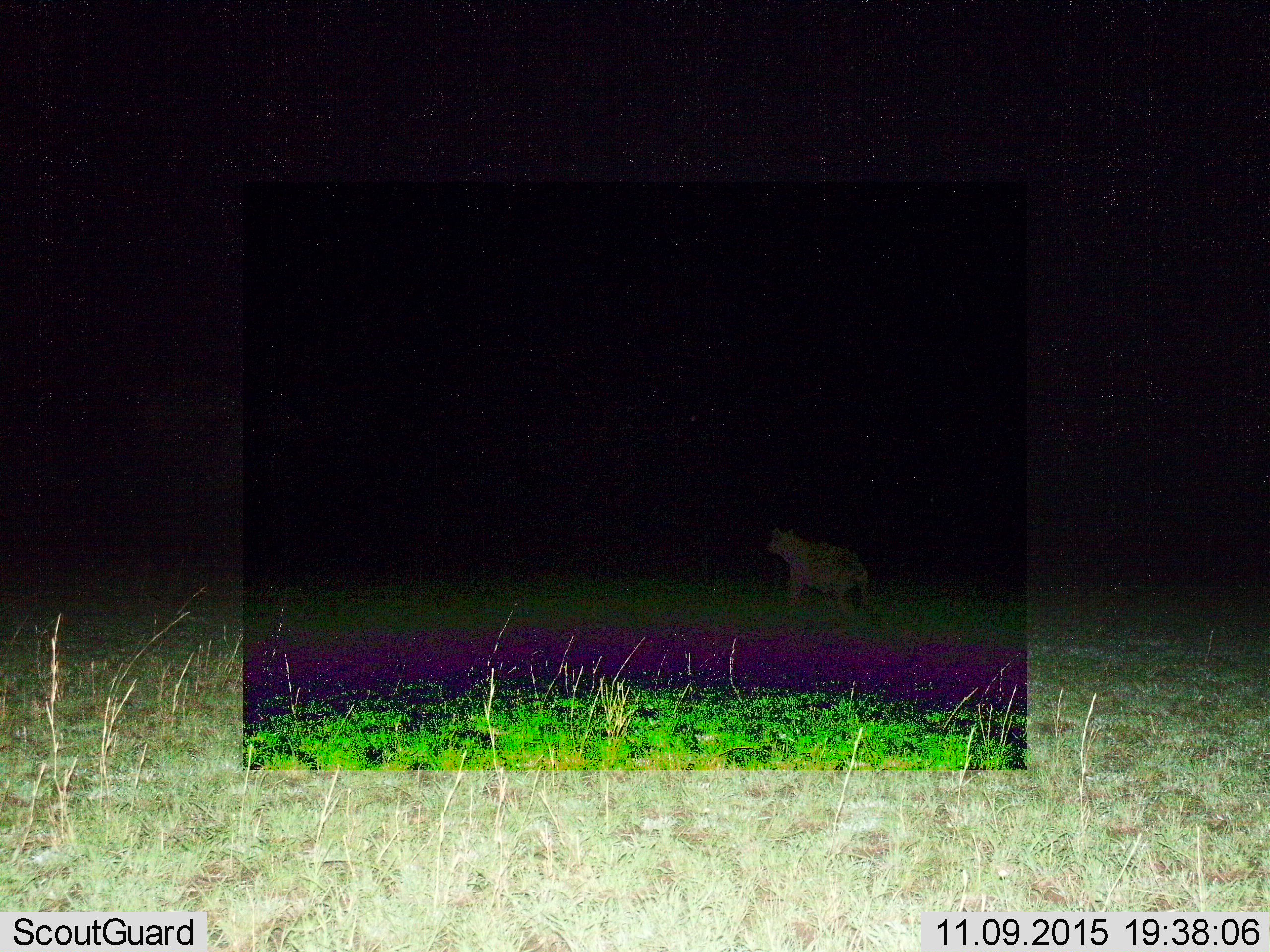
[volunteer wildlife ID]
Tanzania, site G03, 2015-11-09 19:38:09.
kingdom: Animalia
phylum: Chordata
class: Mammalia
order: Carnivora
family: Hyaenidae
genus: Crocuta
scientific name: Crocuta crocuta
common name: spotted hyena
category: hyenaspotted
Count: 1.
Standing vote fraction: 33%.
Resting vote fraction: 0%.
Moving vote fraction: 67%.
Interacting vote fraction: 0%.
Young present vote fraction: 0%.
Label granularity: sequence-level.